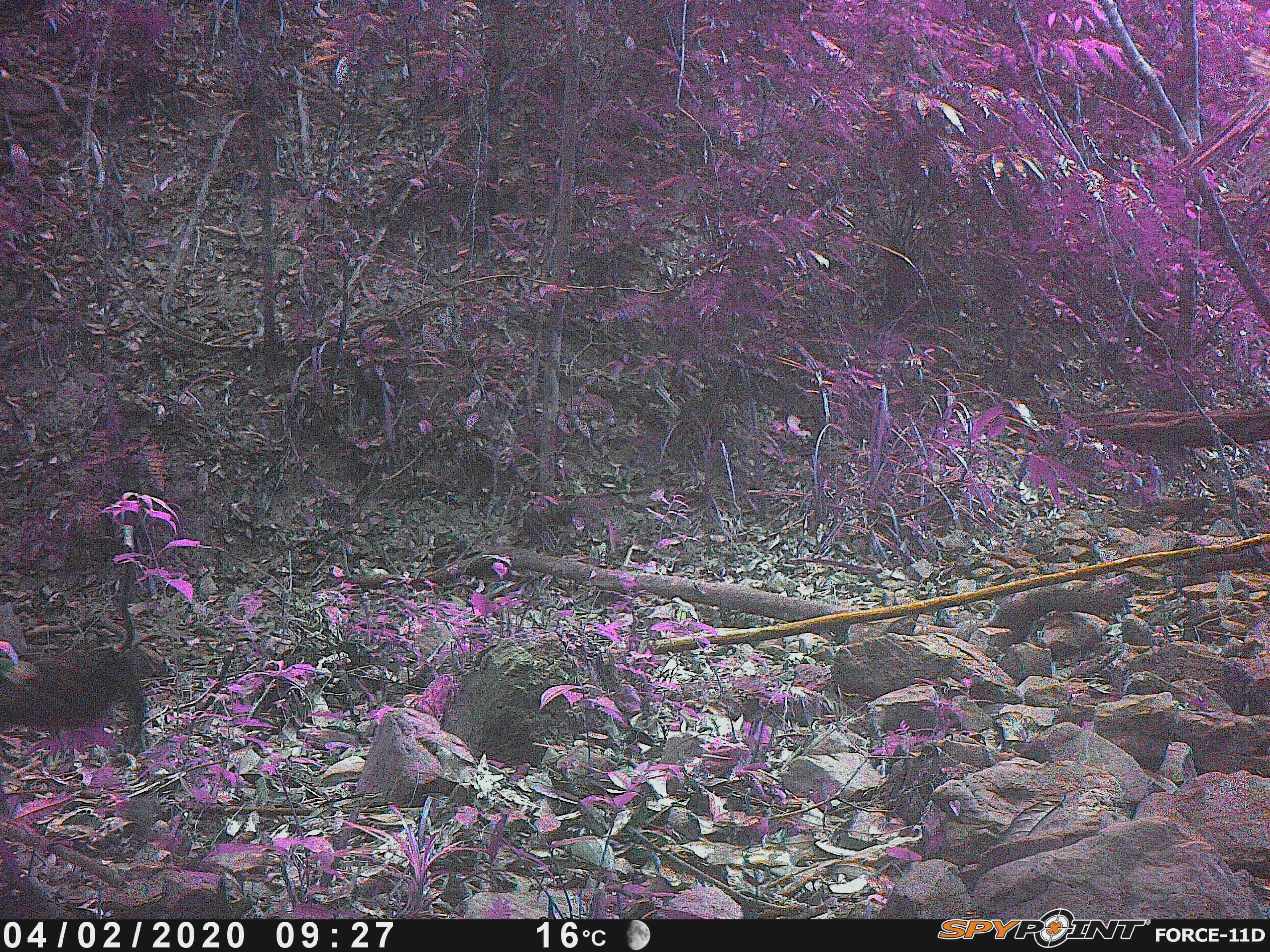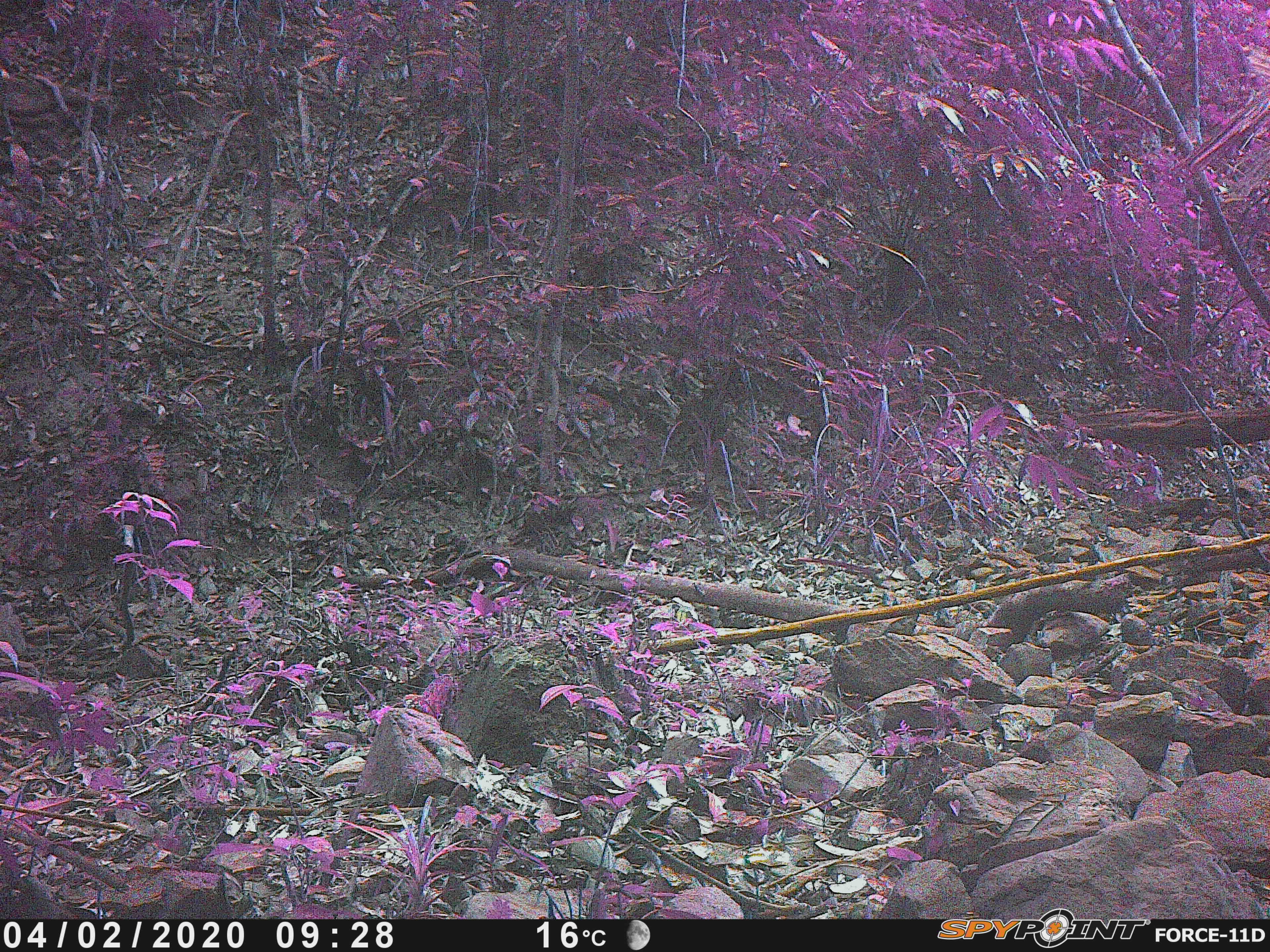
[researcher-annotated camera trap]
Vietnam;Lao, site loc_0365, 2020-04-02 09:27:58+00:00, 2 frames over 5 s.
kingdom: Animalia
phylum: Chordata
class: Aves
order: Galliformes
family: Phasianidae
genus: Gallus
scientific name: Gallus gallus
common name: red junglefowl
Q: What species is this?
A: Red junglefowl (Gallus gallus).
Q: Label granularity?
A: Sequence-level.